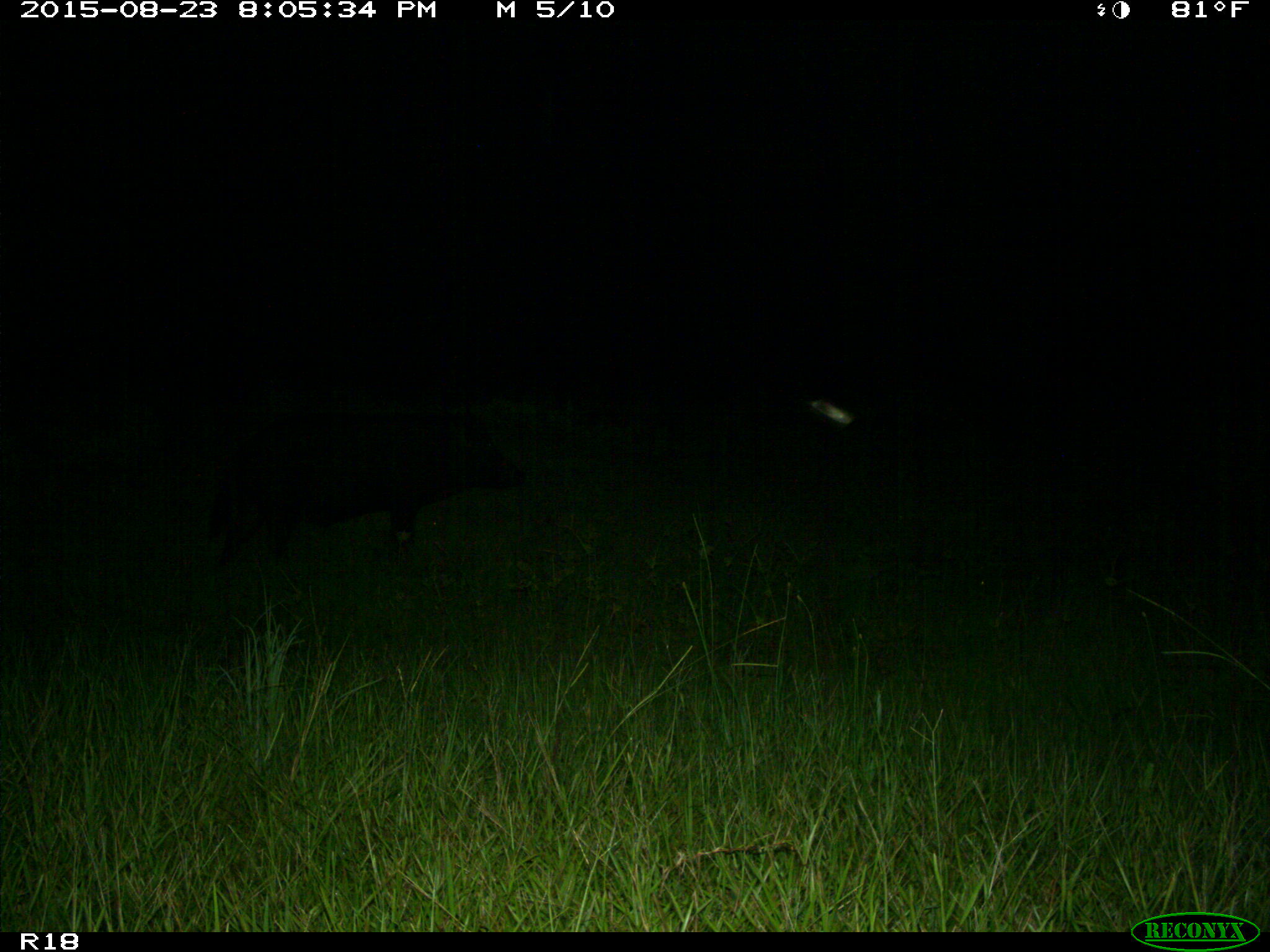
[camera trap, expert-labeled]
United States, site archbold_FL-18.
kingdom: Animalia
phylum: Chordata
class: Mammalia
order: Artiodactyla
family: Suidae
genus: Sus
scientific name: Sus scrofa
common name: wild boar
Sus scrofa (wild boar).